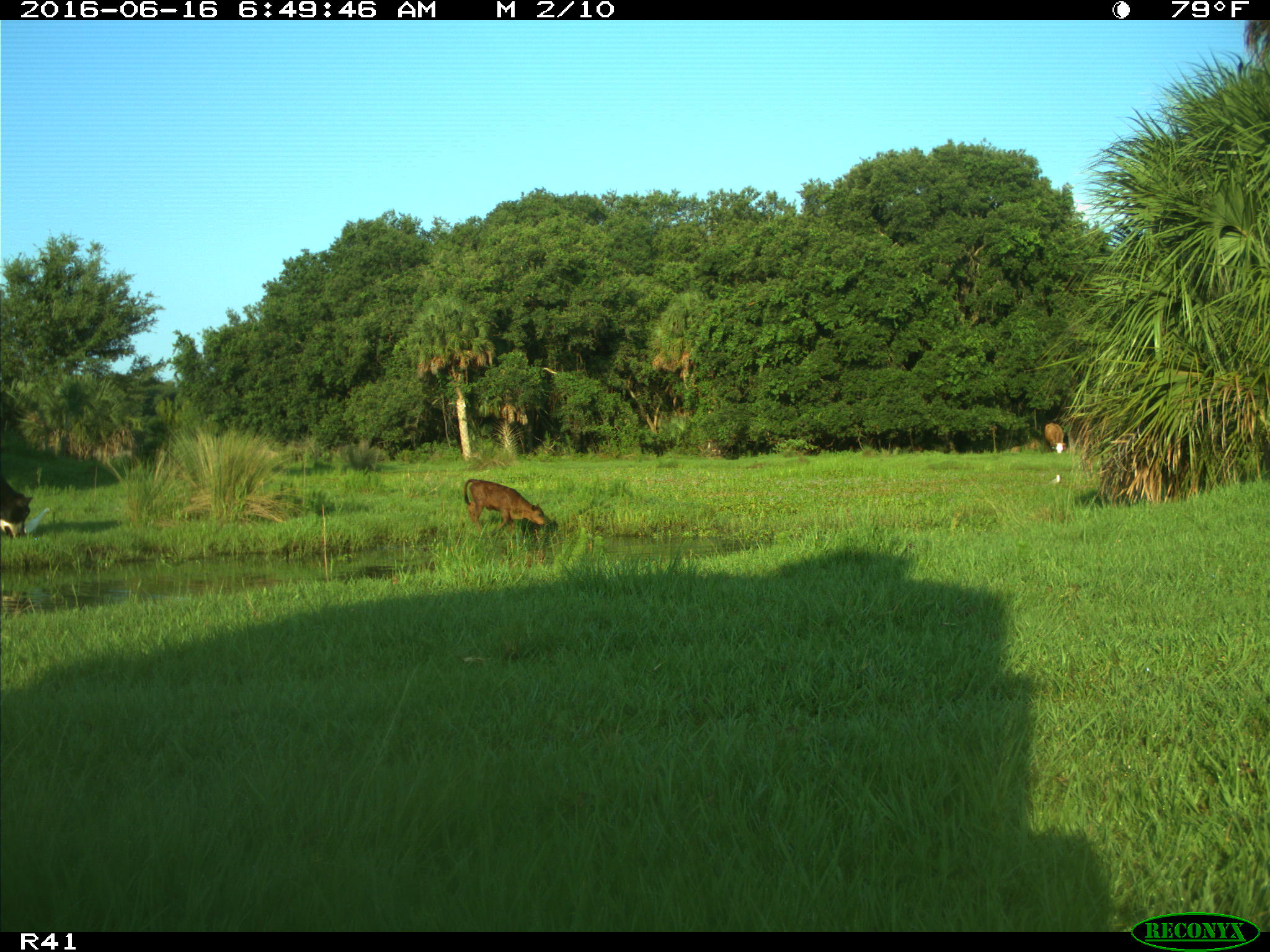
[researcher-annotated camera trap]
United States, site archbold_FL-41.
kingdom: Animalia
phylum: Chordata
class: Mammalia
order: Artiodactyla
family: Bovidae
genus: Bos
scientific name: Bos taurus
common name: domestic cow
Bos taurus (domestic cow).